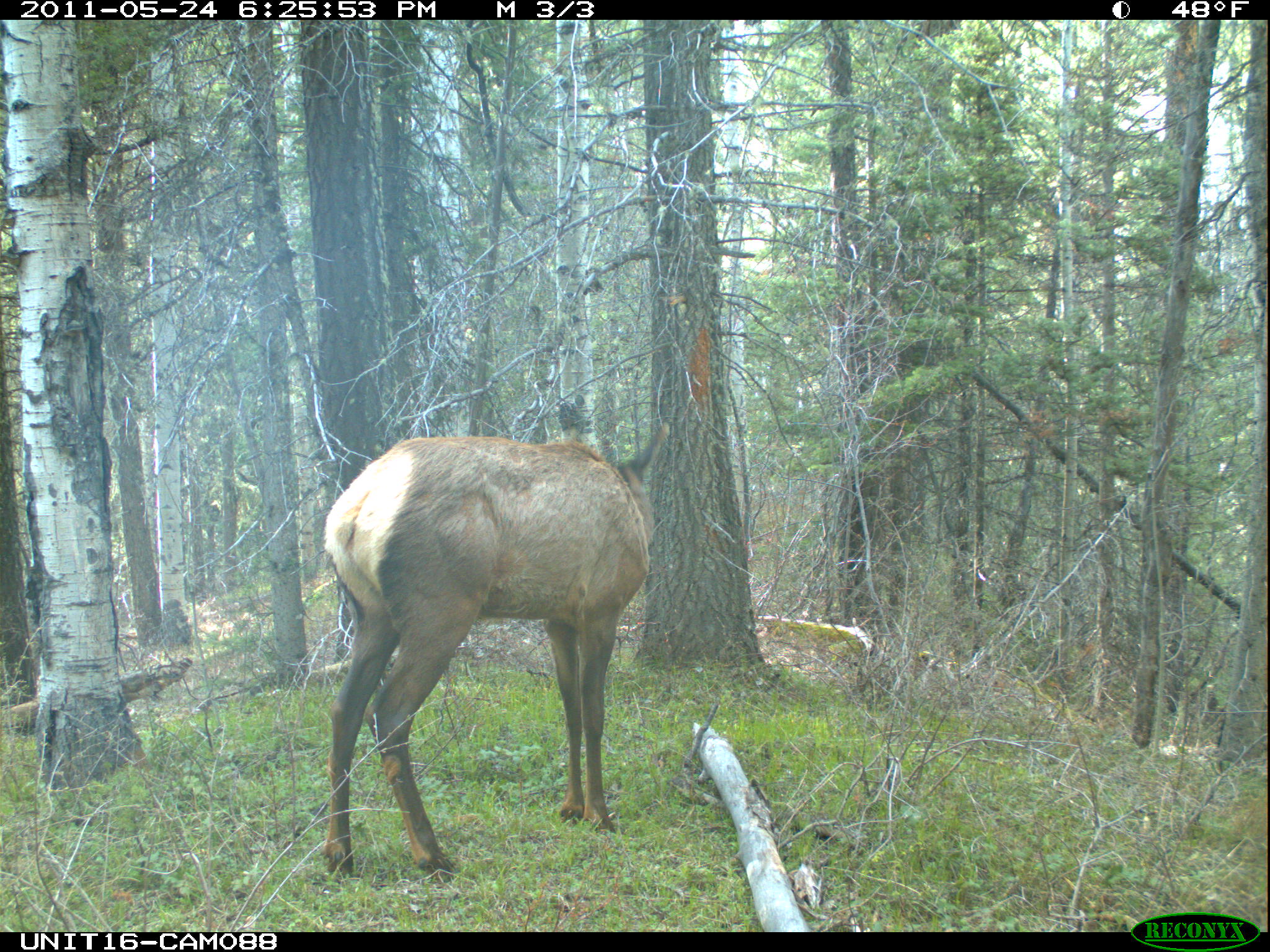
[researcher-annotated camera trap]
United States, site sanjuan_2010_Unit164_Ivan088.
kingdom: Animalia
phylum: Chordata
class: Mammalia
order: Artiodactyla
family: Cervidae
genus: Cervus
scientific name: Cervus elaphus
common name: red deer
Cervus elaphus (red deer).